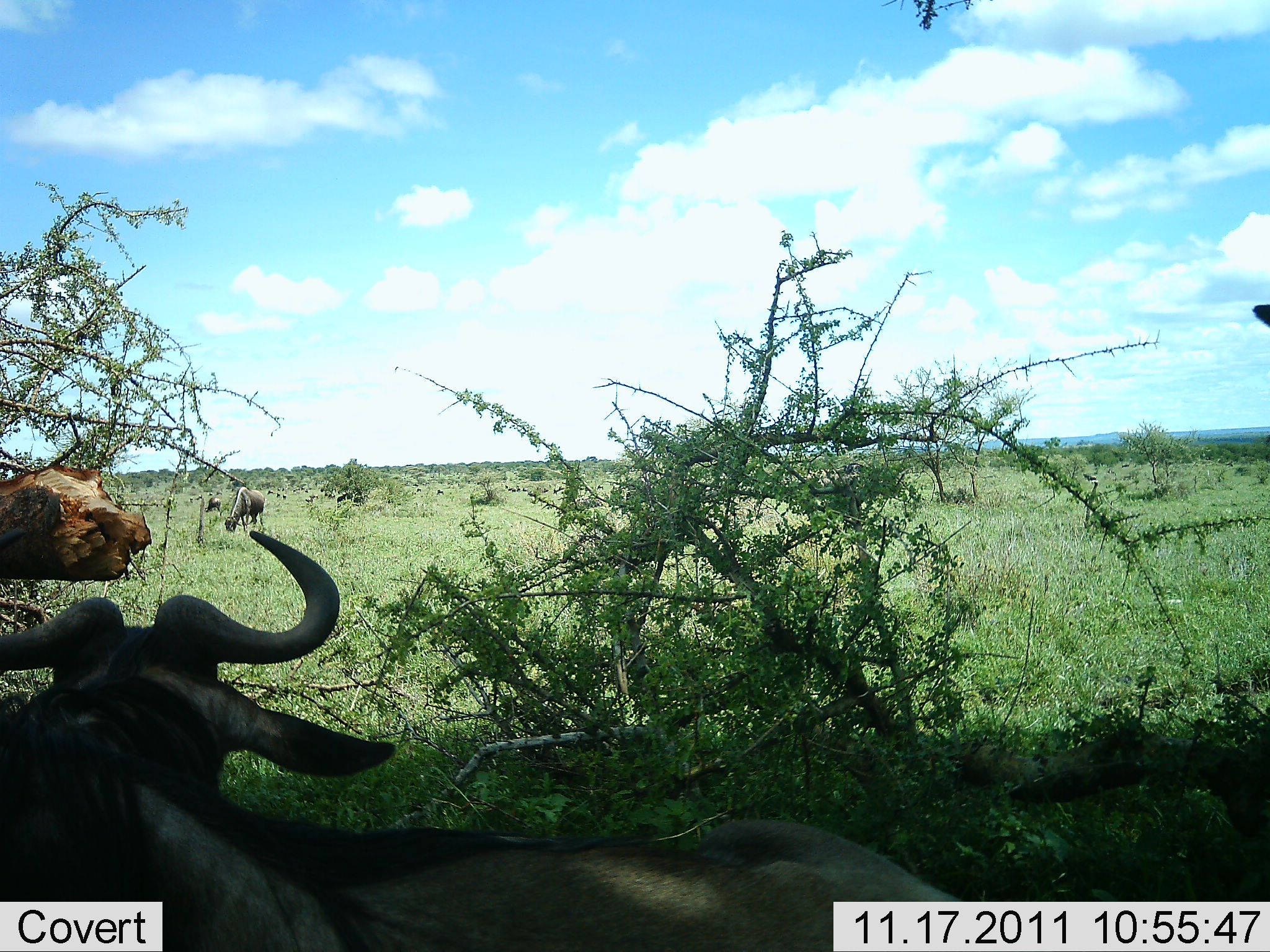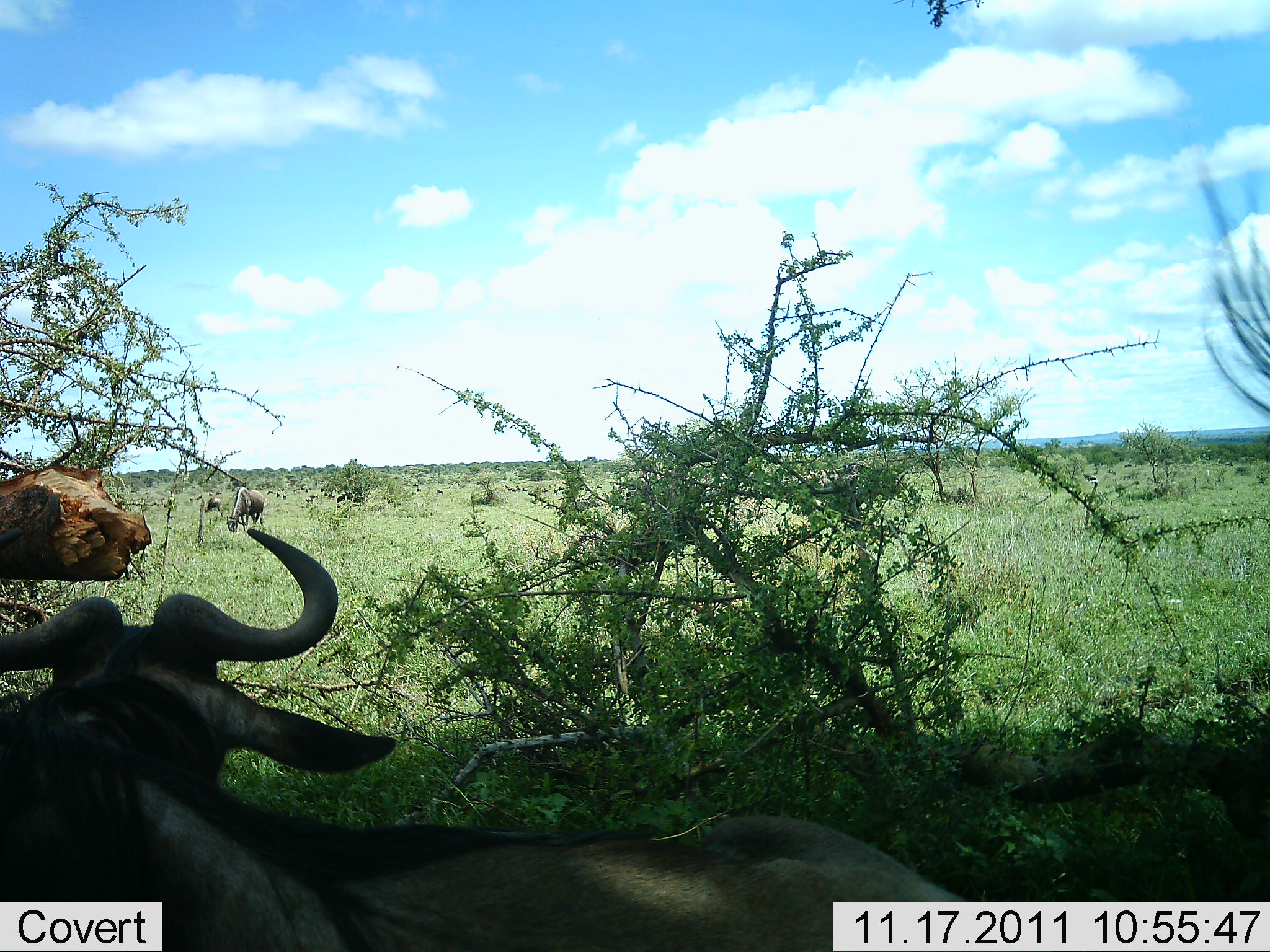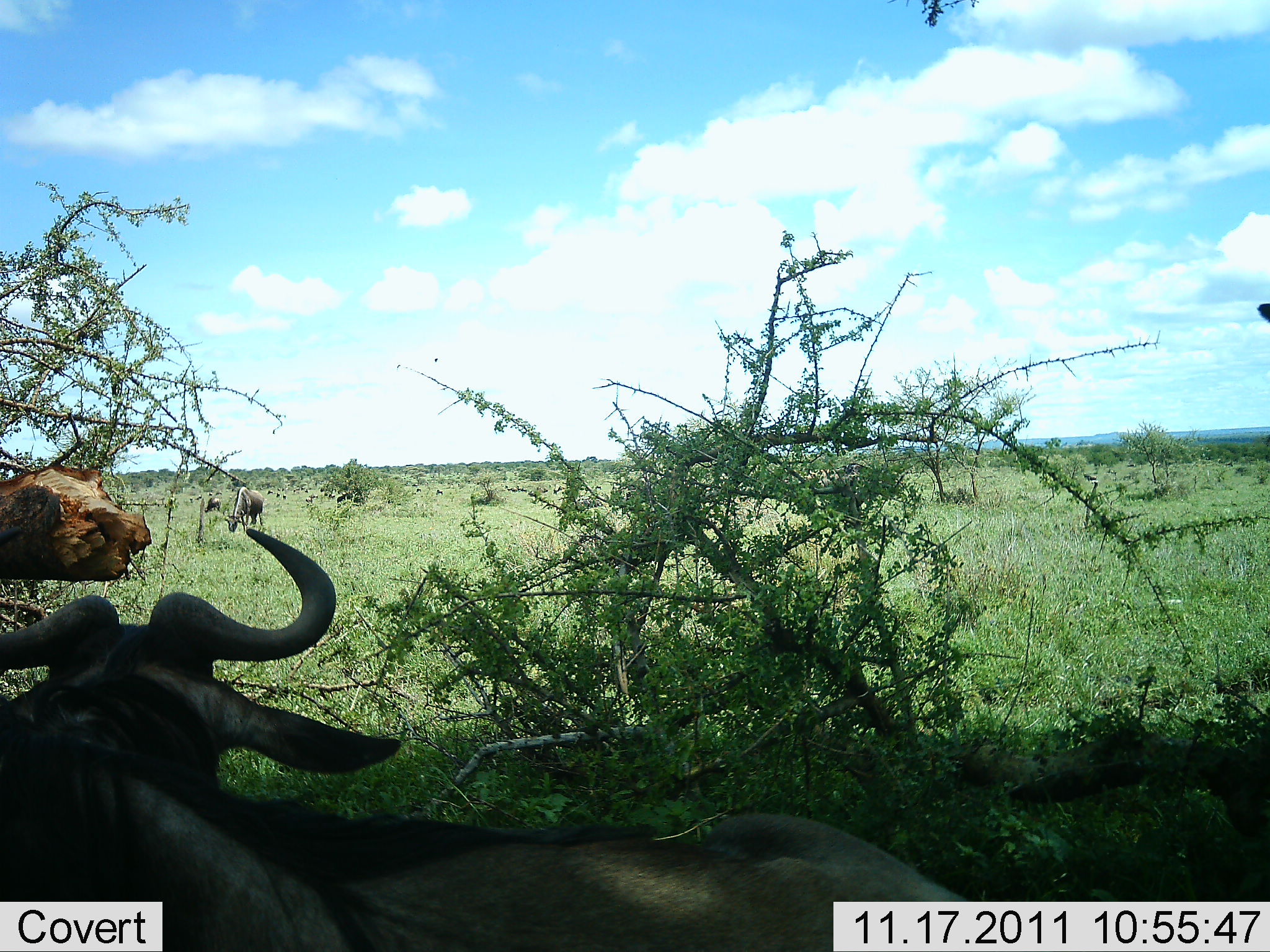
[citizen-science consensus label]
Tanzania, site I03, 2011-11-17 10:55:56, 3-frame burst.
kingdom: Animalia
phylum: Chordata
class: Mammalia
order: Artiodactyla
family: Bovidae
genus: Connochaetes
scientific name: Connochaetes taurinus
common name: blue wildebeest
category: wildebeest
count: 3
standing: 50%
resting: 83%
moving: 0%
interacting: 0%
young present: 0%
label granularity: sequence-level